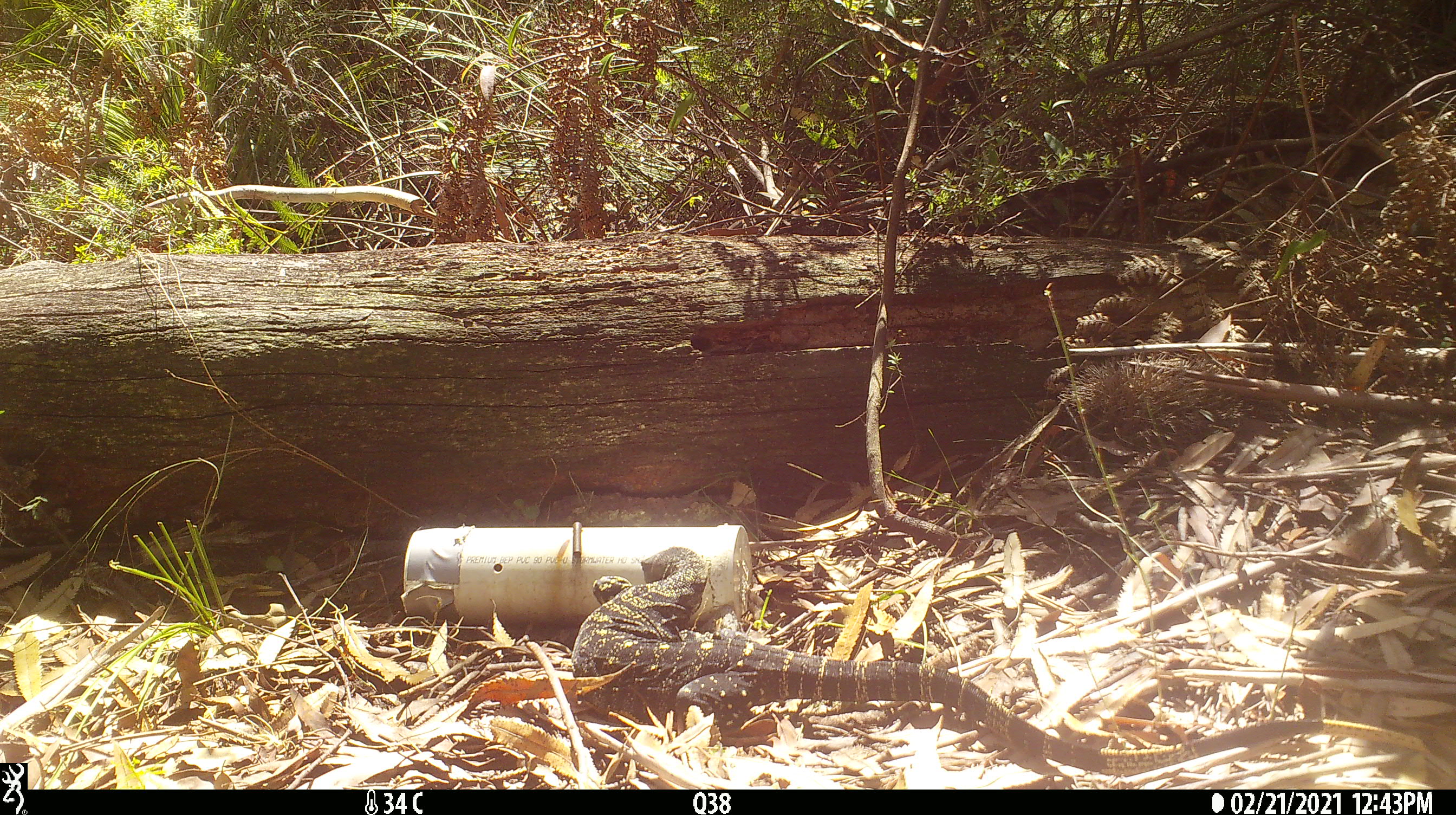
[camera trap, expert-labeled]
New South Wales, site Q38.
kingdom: Animalia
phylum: Chordata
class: Reptilia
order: Squamata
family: Varanidae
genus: Varanus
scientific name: Varanus varius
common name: lace monitor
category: goanna